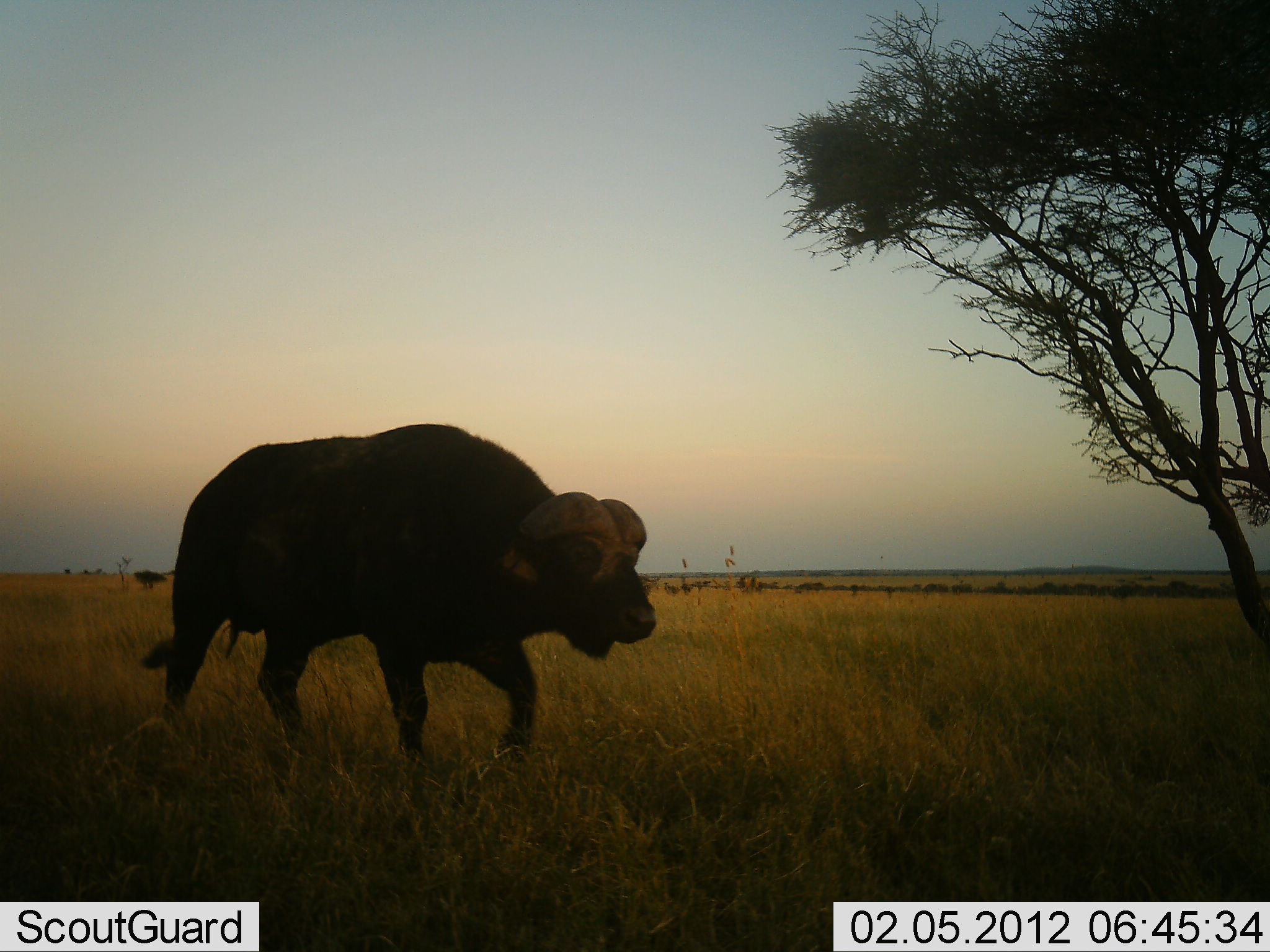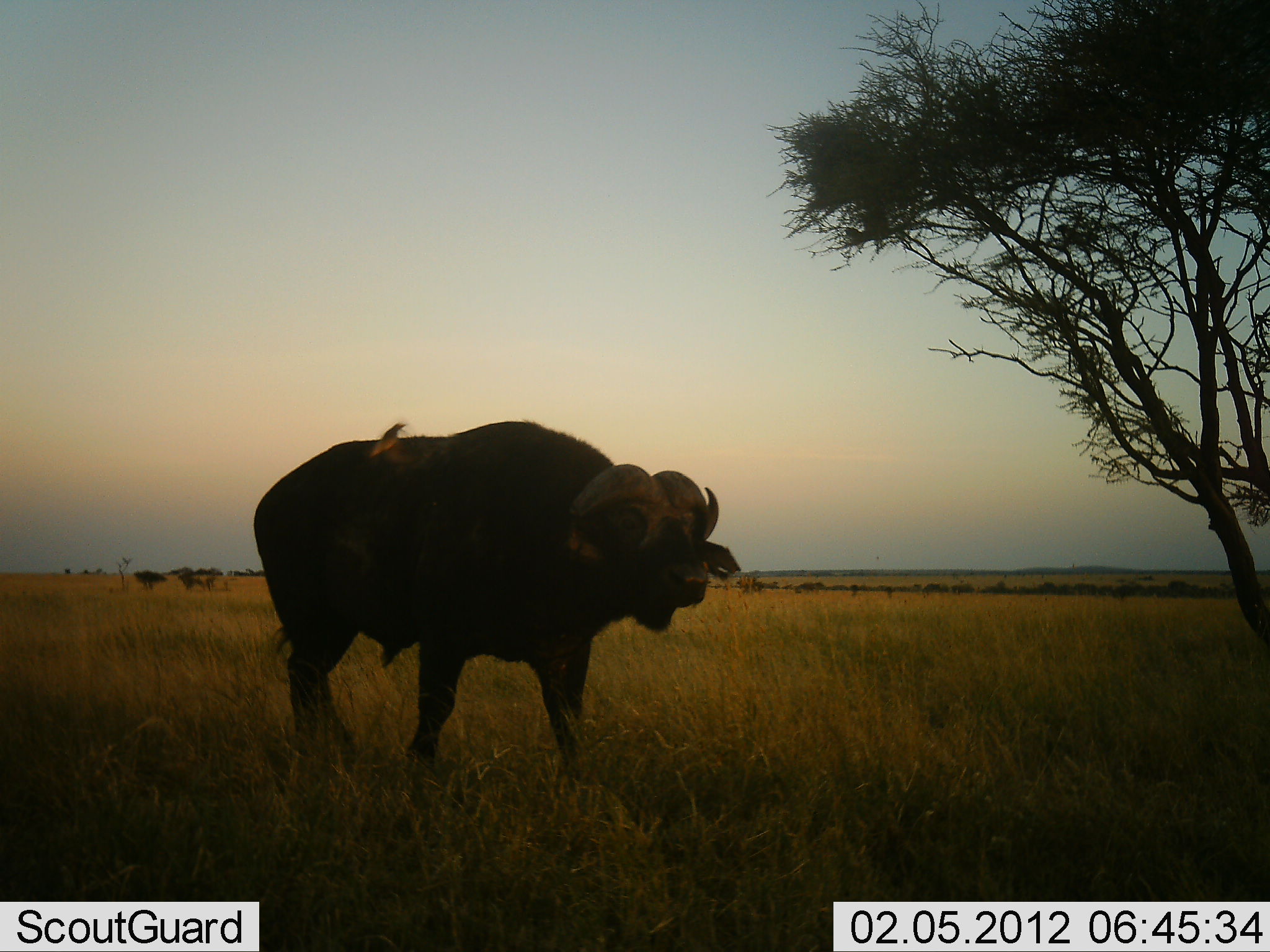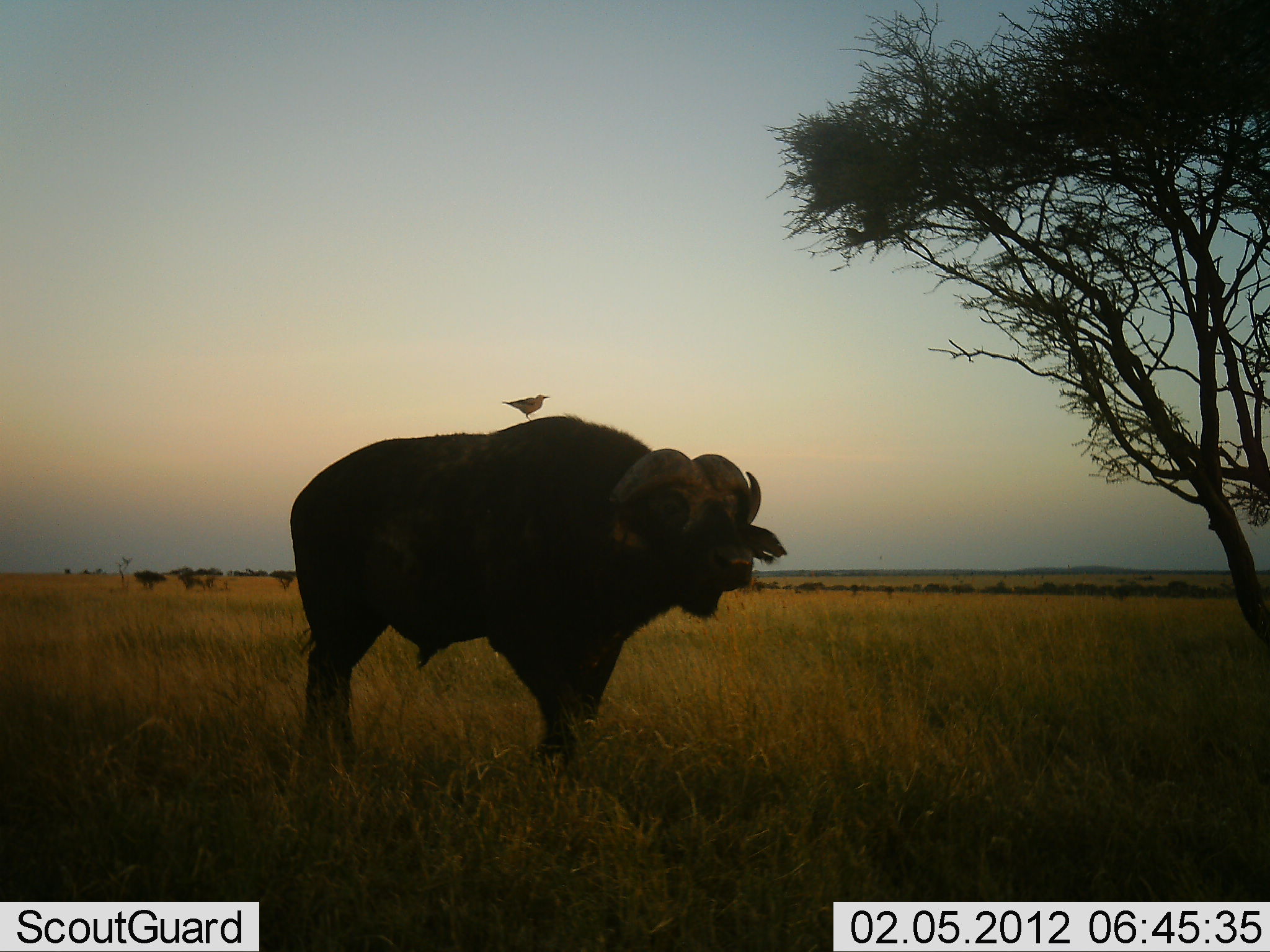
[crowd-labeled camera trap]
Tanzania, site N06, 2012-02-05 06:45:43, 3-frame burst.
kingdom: Animalia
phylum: Chordata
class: Mammalia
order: Artiodactyla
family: Bovidae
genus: Syncerus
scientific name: Syncerus caffer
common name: cape buffalo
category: buffalo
Buffalo (cape buffalo) (Syncerus caffer), count 1. Behavior (volunteer vote fractions): standing 17%, resting 0%, moving 88%, interacting 0%. Young present (vote fraction): 0%. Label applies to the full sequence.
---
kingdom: Animalia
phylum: Chordata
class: Aves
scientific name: Aves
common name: bird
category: otherbird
Otherbird (bird) (Aves), count 1. Behavior (volunteer vote fractions): standing 21%, resting 14%, moving 43%, interacting 21%. Young present (vote fraction): 0%. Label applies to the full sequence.